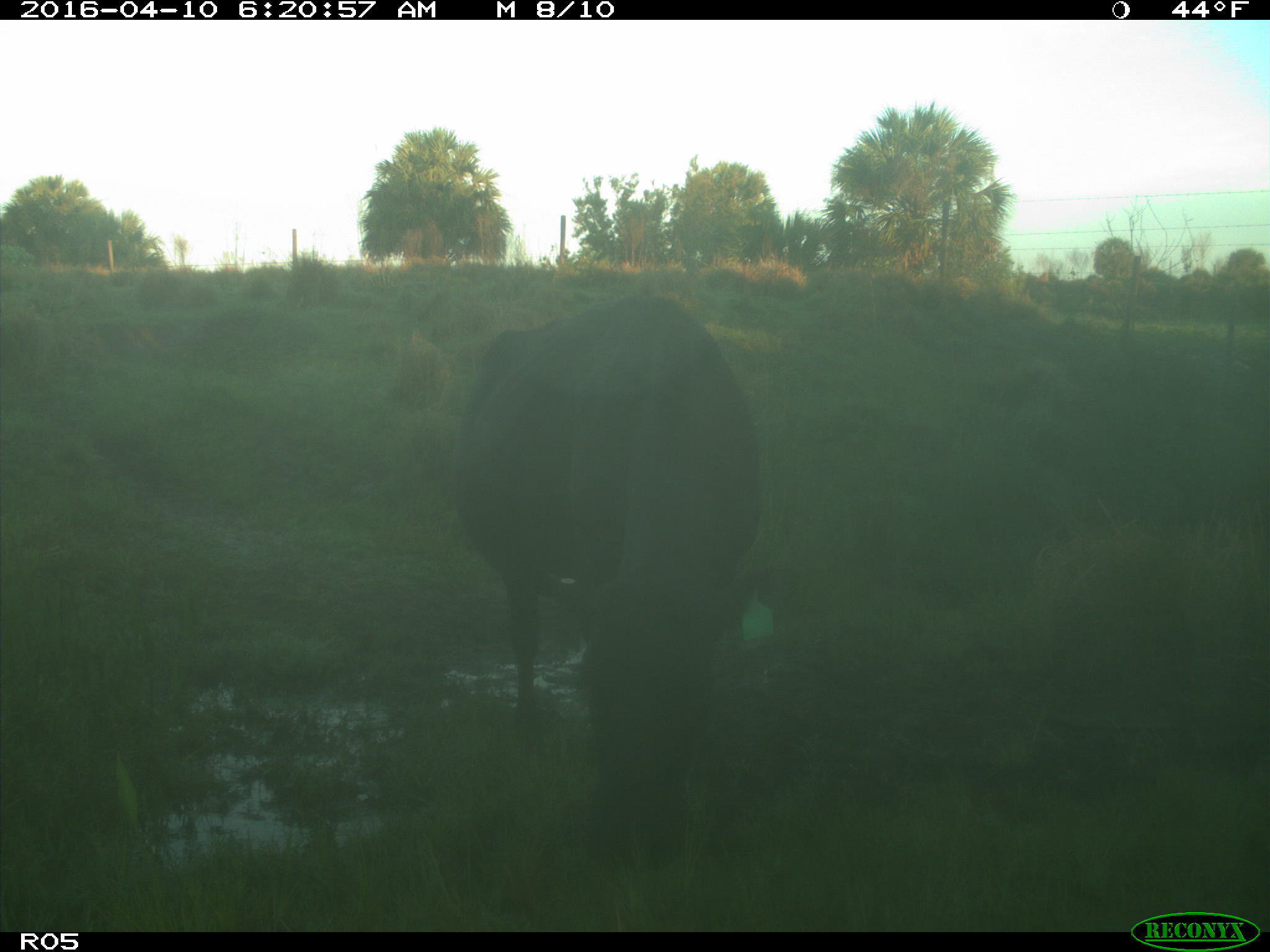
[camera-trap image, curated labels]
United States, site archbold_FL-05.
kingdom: Animalia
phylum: Chordata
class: Mammalia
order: Artiodactyla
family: Bovidae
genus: Bos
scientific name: Bos taurus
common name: domestic cow